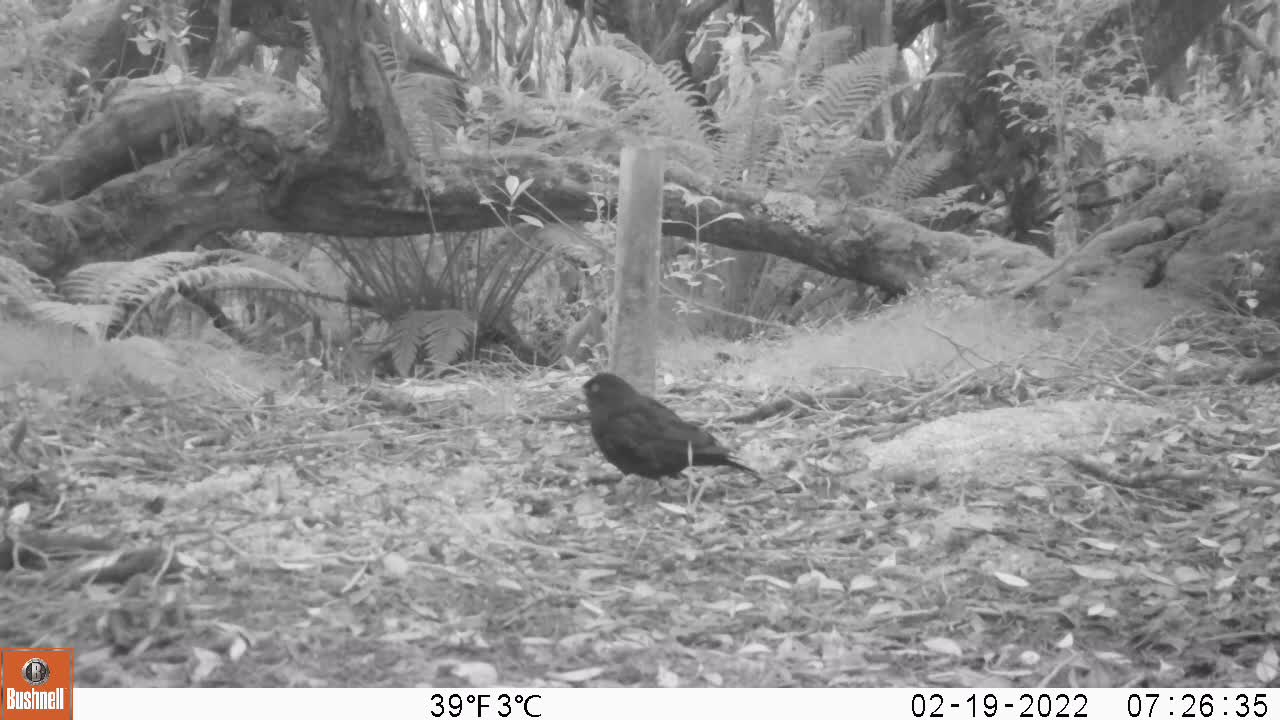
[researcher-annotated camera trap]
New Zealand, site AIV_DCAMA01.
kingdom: Animalia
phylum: Chordata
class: Aves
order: Passeriformes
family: Turdidae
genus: Turdus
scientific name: Turdus merula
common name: eurasian blackbird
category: blackbird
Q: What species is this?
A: Blackbird (eurasian blackbird) (Turdus merula).